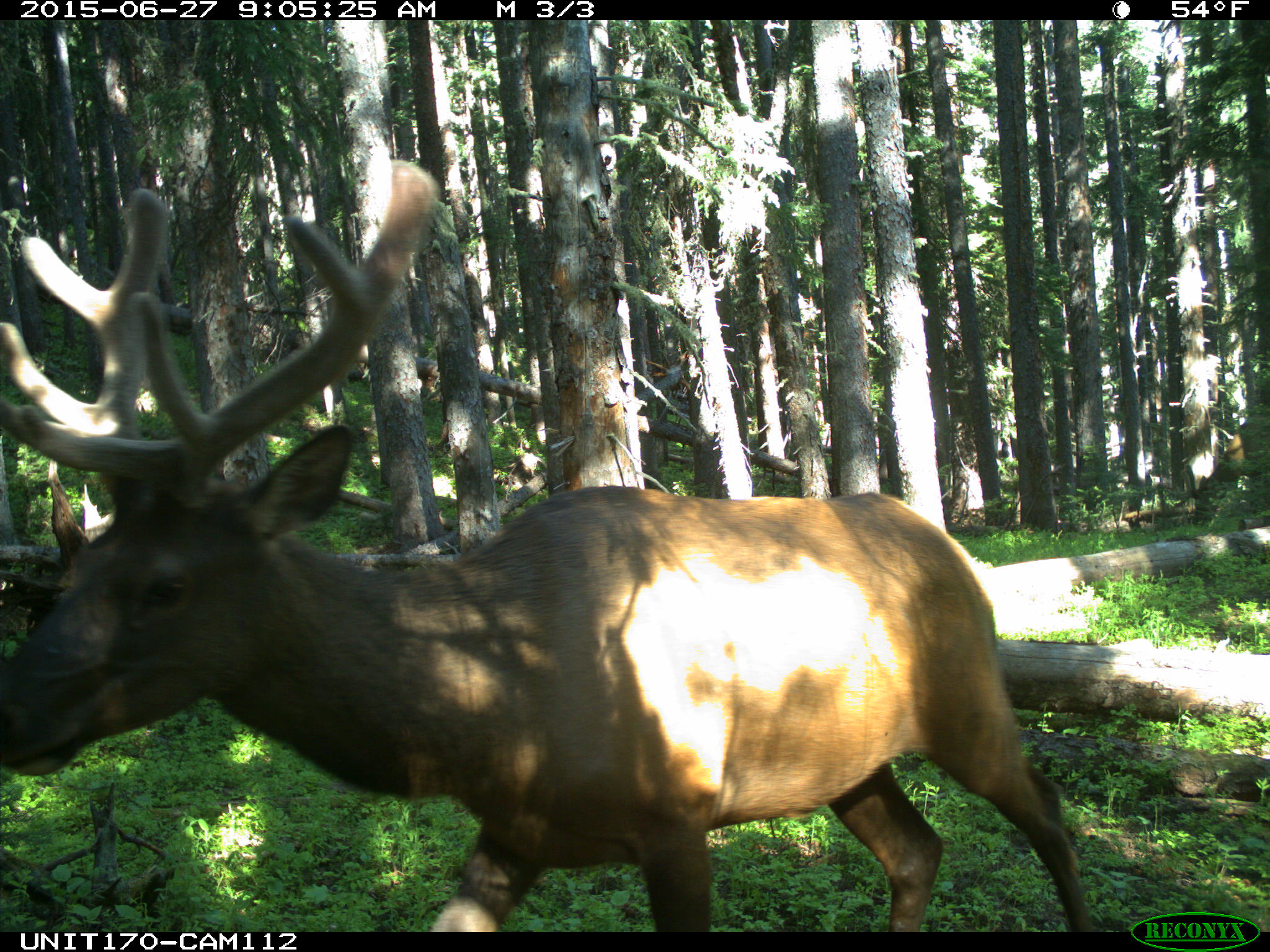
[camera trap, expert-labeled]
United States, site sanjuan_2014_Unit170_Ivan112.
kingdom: Animalia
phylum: Chordata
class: Mammalia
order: Artiodactyla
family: Cervidae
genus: Cervus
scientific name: Cervus elaphus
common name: red deer